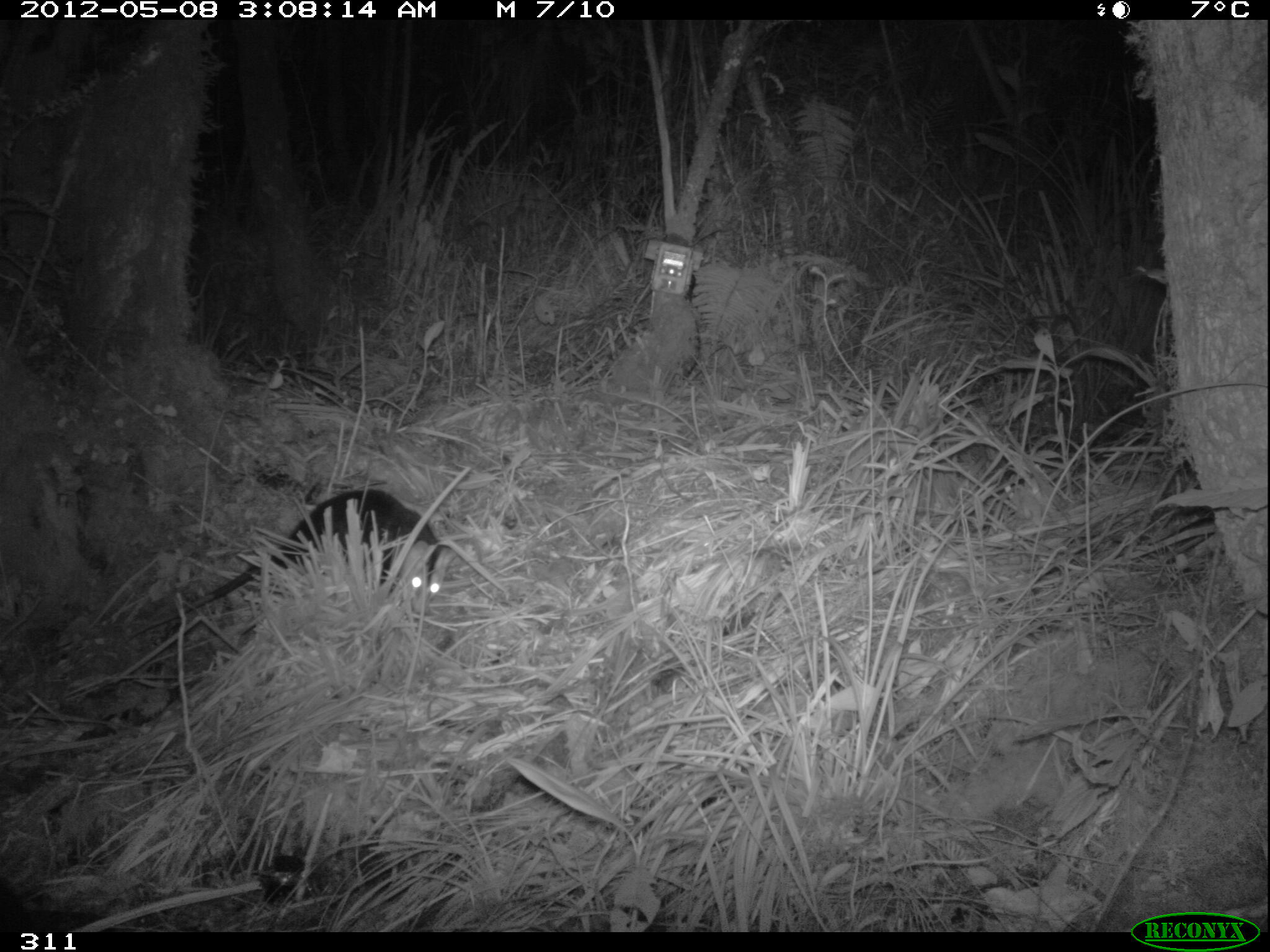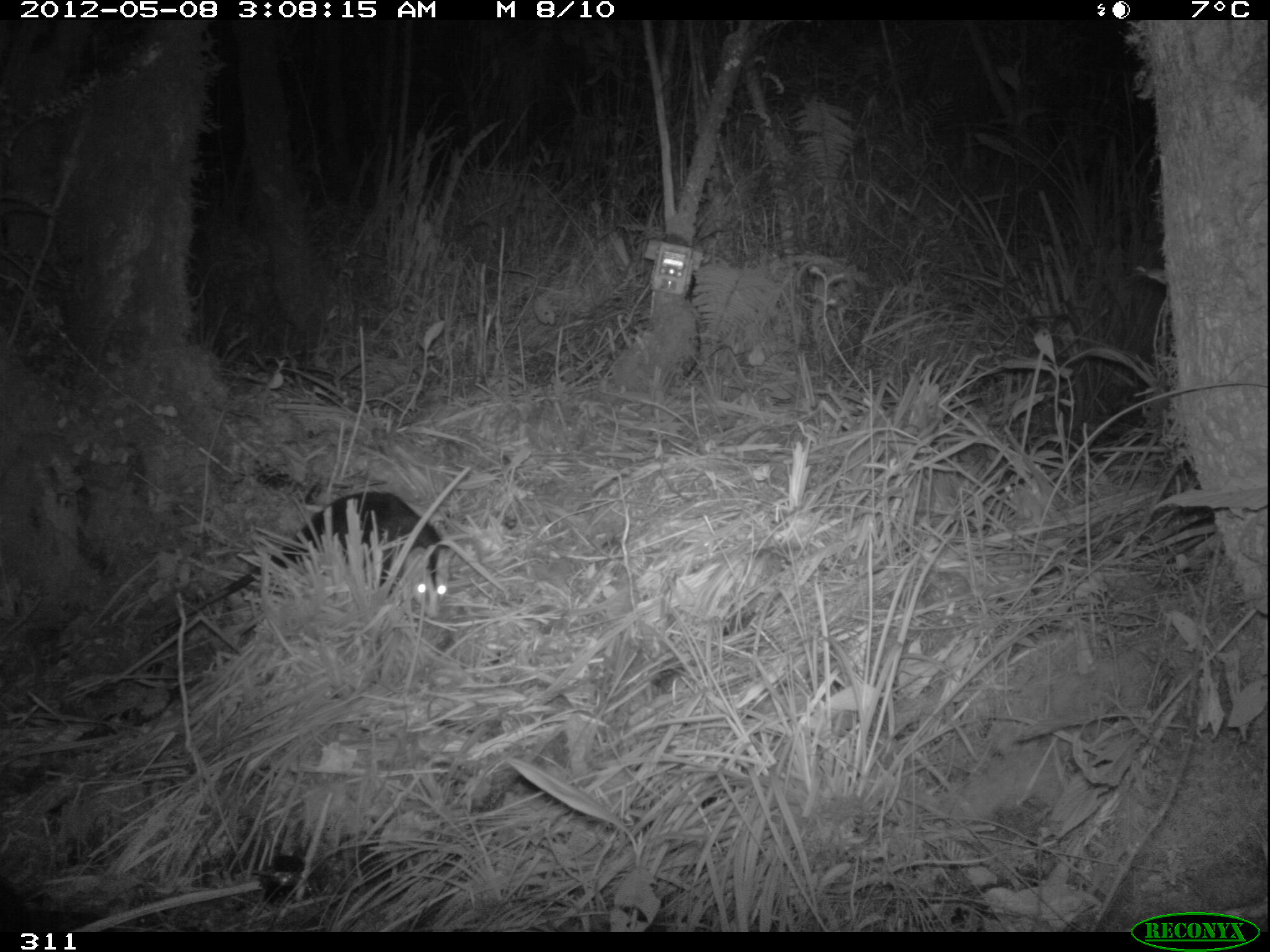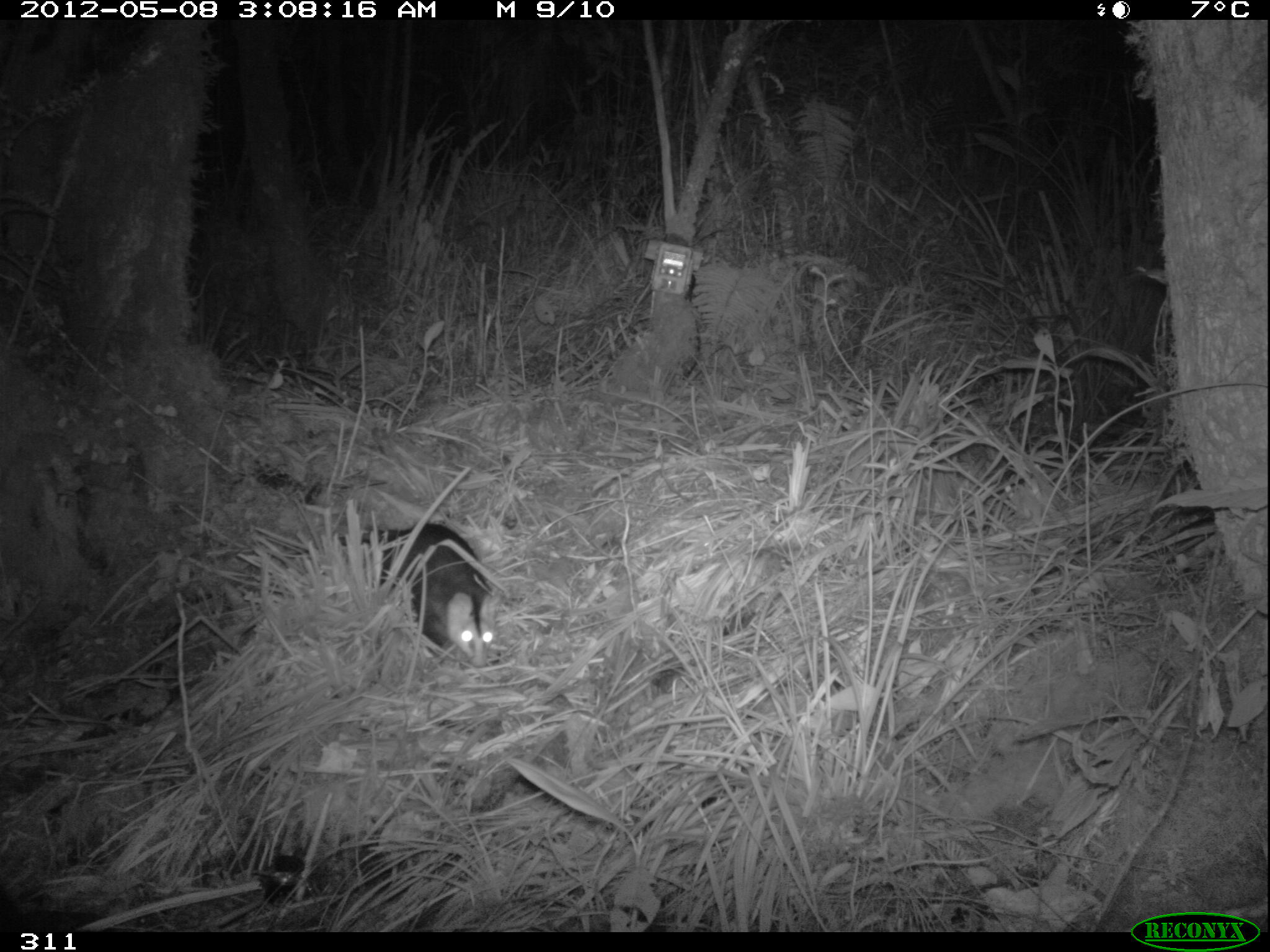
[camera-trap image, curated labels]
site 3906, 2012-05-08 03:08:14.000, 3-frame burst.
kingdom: Animalia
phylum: Chordata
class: Mammalia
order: Didelphimorphia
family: Didelphidae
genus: Didelphis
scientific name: Didelphis pernigra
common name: andean white-eared opossum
Didelphis pernigra (andean white-eared opossum).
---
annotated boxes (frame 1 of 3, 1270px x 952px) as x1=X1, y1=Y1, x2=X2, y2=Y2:
didelphis pernigra: x1=118, y1=486, x2=462, y2=646; x1=118, y1=487, x2=457, y2=647; x1=0, y1=875, x2=30, y2=932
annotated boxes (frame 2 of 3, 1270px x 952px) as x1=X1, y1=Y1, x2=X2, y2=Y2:
didelphis pernigra: x1=138, y1=488, x2=458, y2=650; x1=0, y1=875, x2=30, y2=932